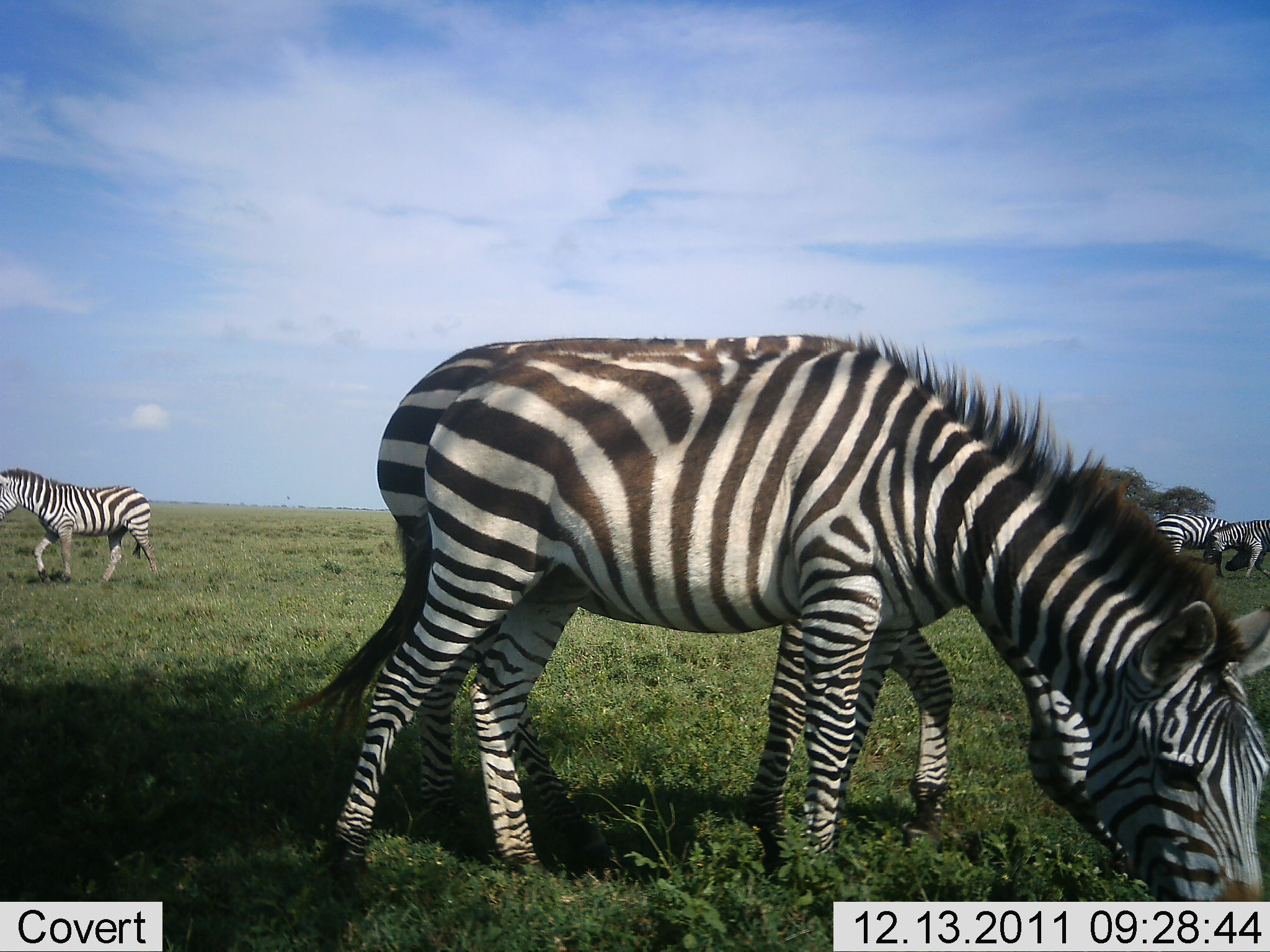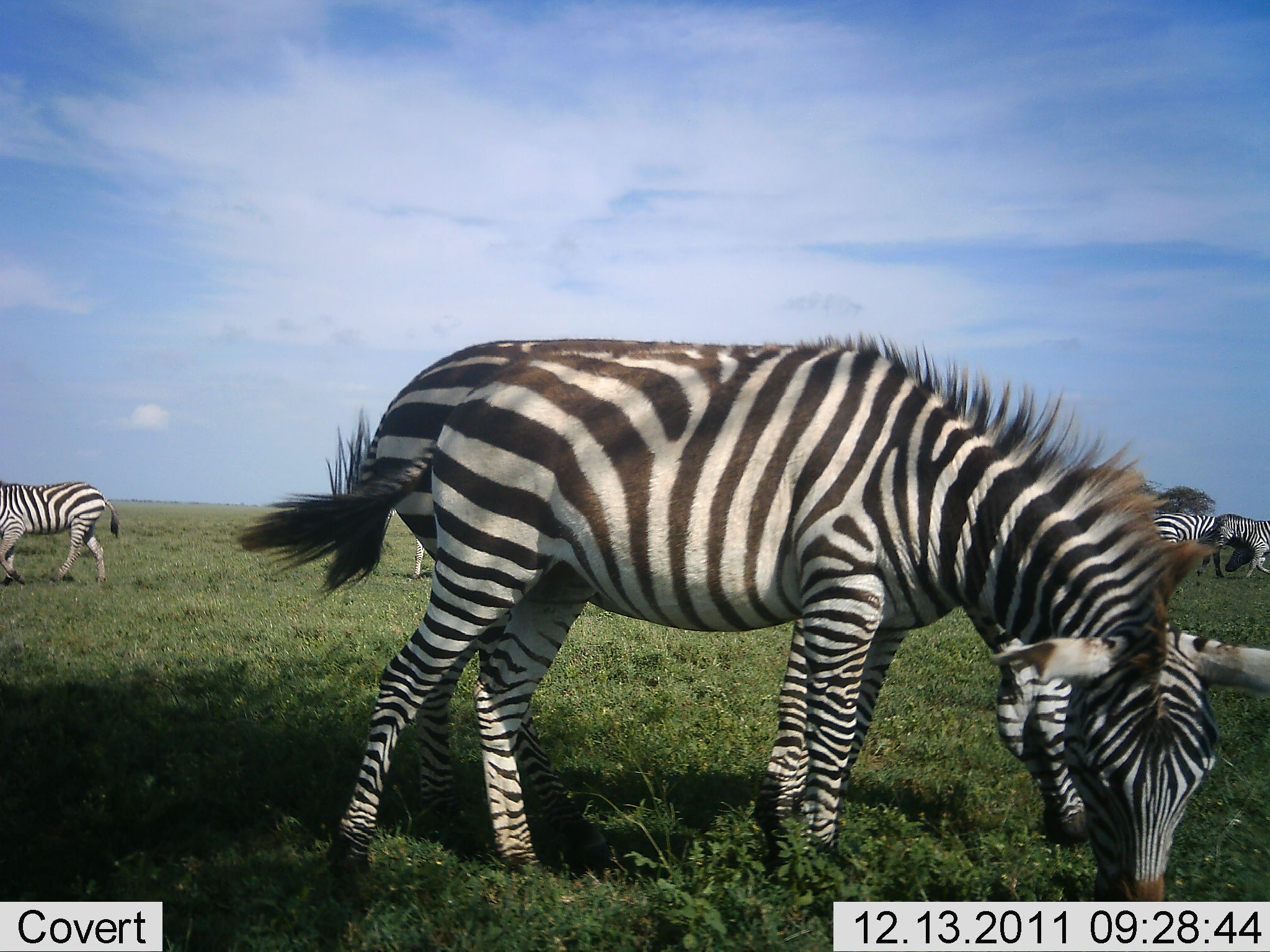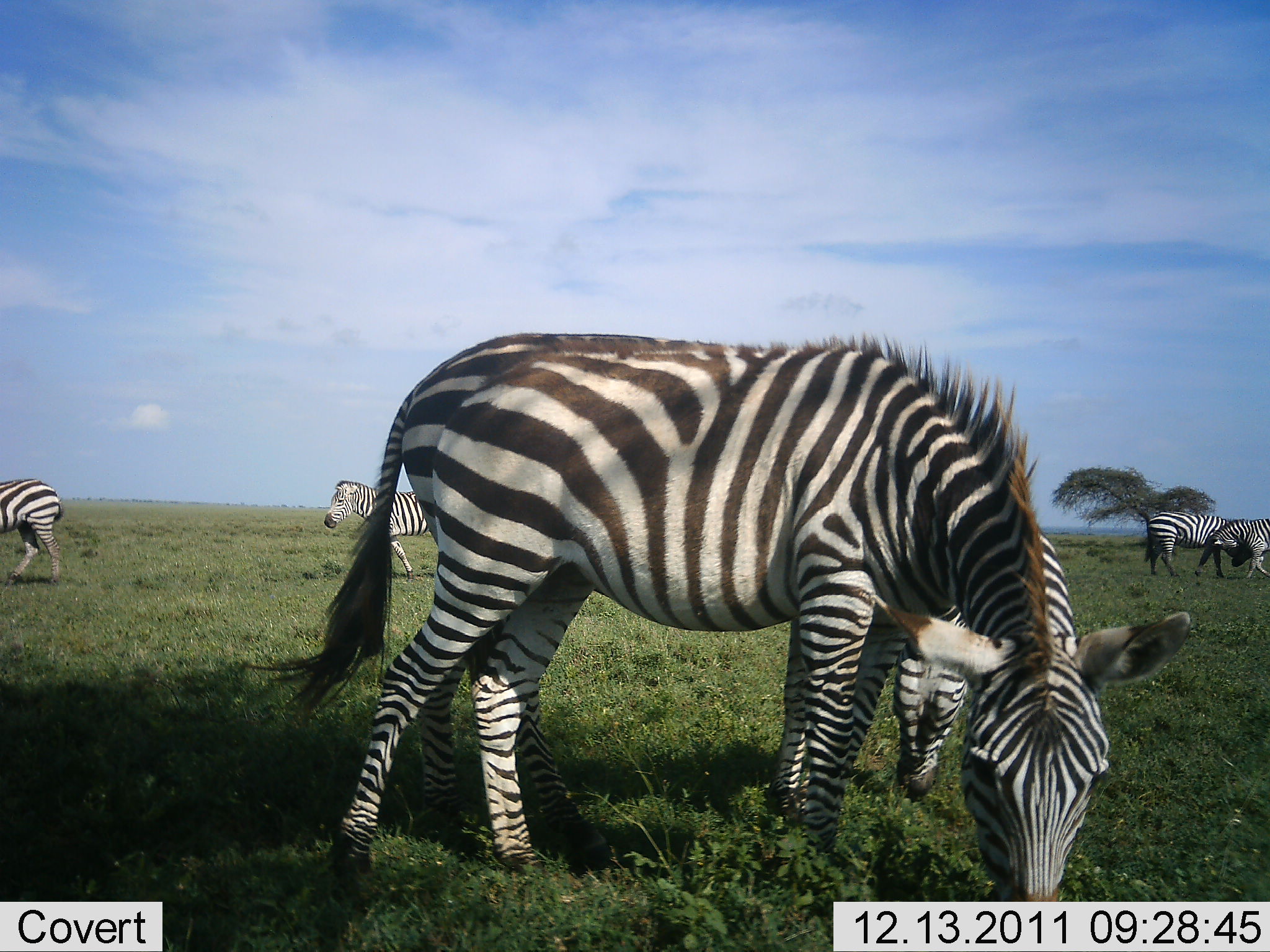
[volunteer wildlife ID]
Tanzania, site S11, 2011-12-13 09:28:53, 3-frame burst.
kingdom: Animalia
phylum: Chordata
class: Mammalia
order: Perissodactyla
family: Equidae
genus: Equus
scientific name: Equus quagga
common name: plains zebra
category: zebra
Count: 6.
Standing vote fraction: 50%.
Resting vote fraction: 7%.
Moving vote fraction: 64%.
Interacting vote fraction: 36%.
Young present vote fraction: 7%.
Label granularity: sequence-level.